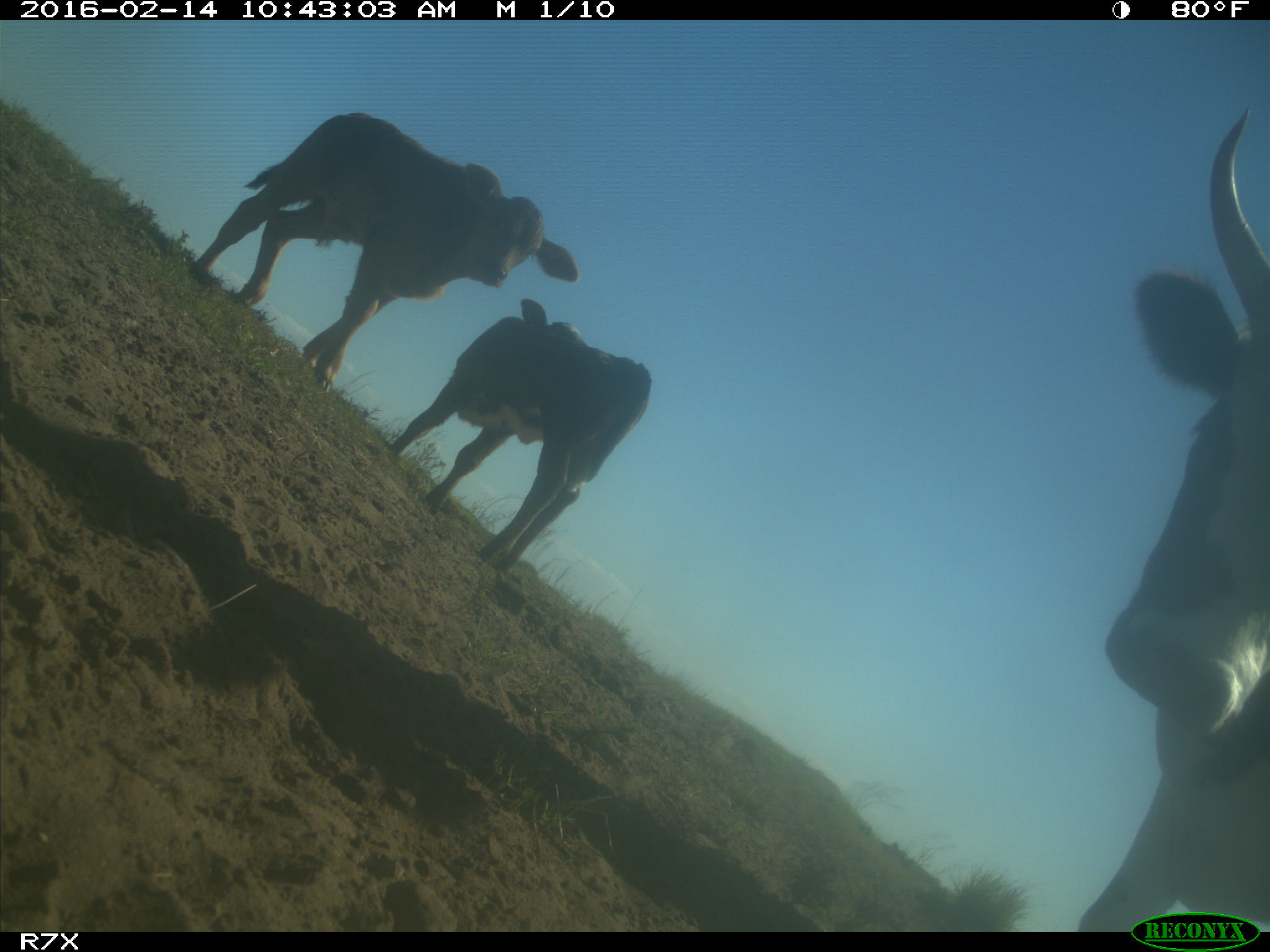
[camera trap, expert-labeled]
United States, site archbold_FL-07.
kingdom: Animalia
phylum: Chordata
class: Mammalia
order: Artiodactyla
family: Bovidae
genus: Bos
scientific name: Bos taurus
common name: domestic cow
Bos taurus (domestic cow).